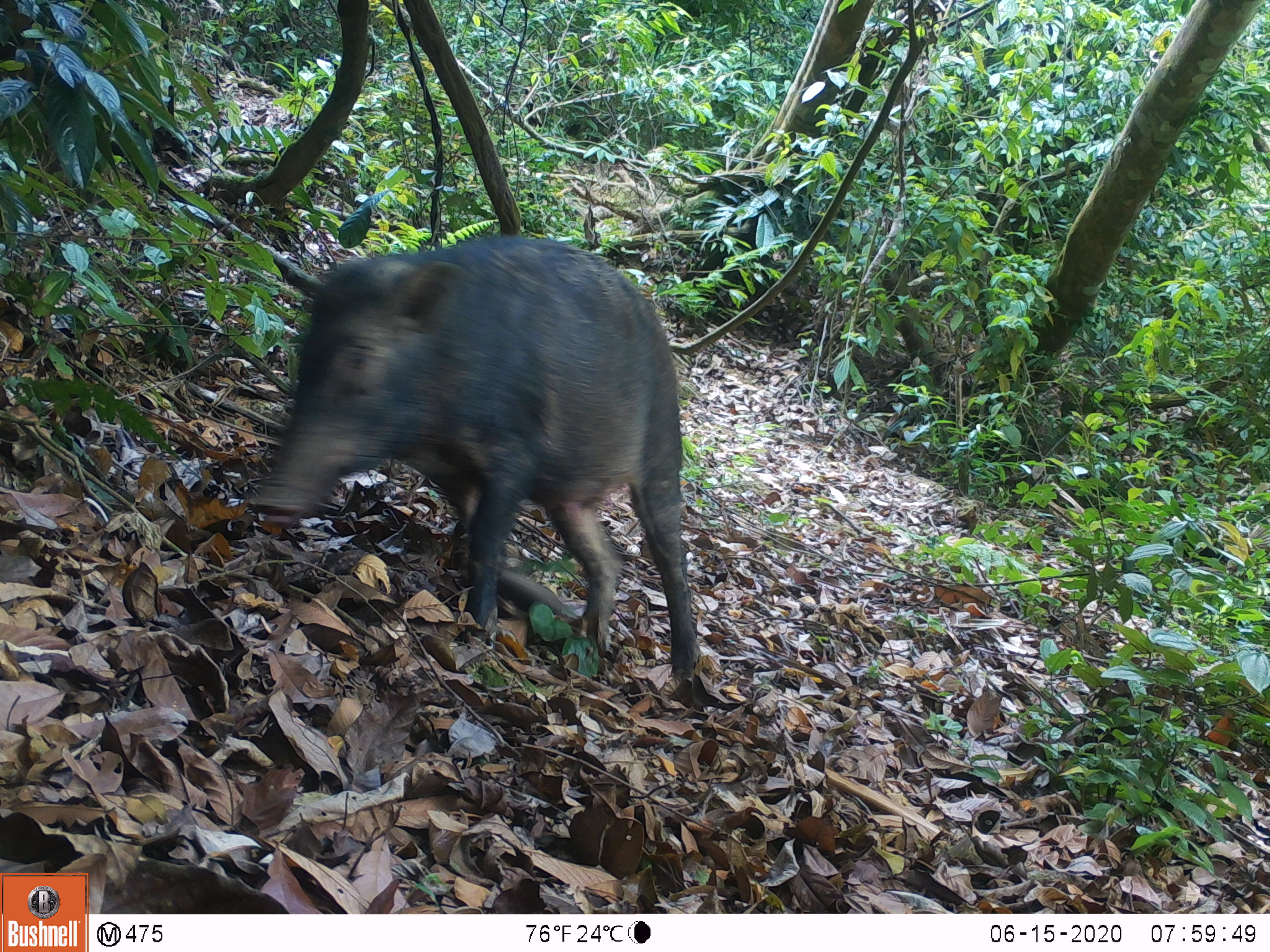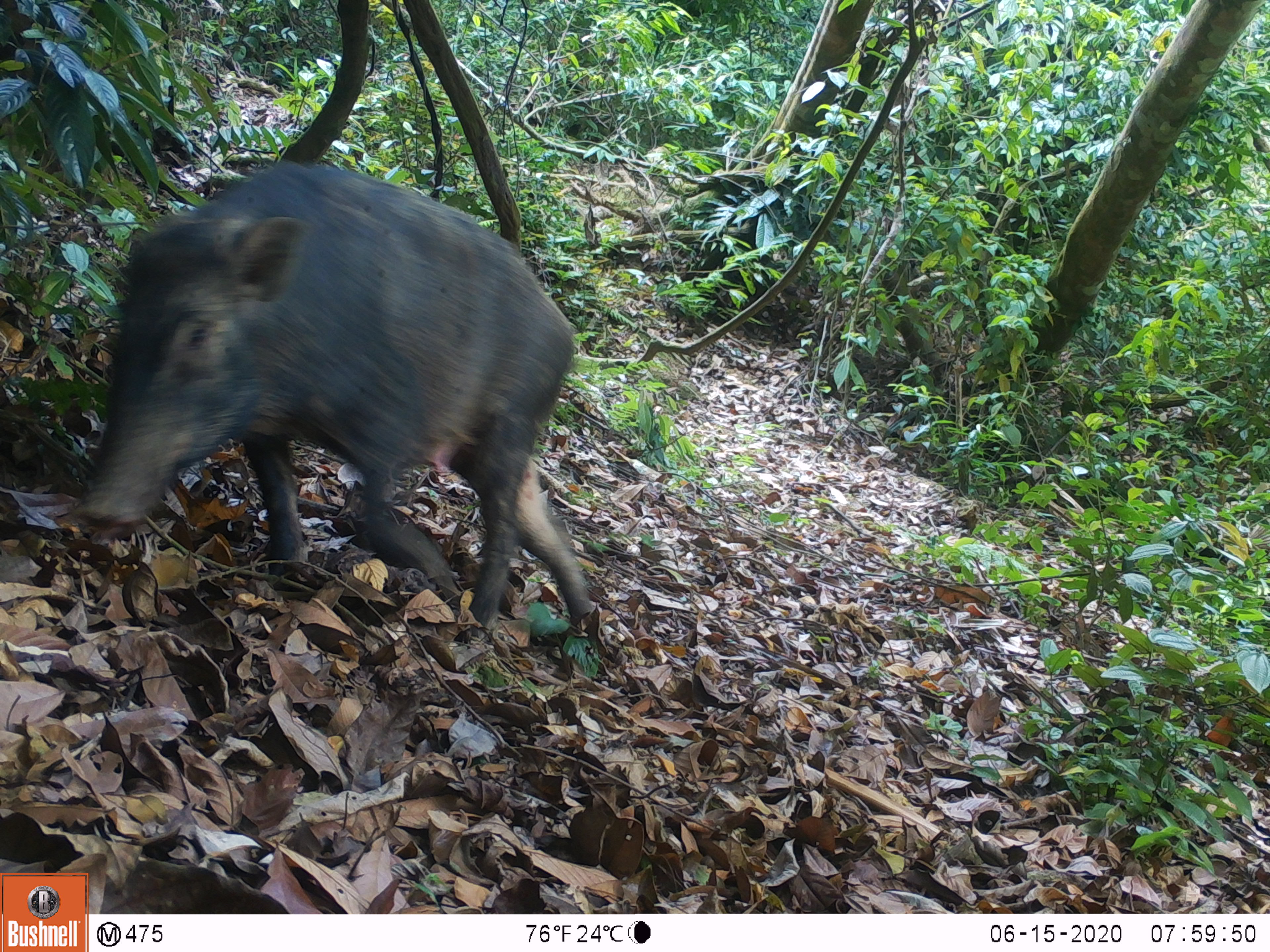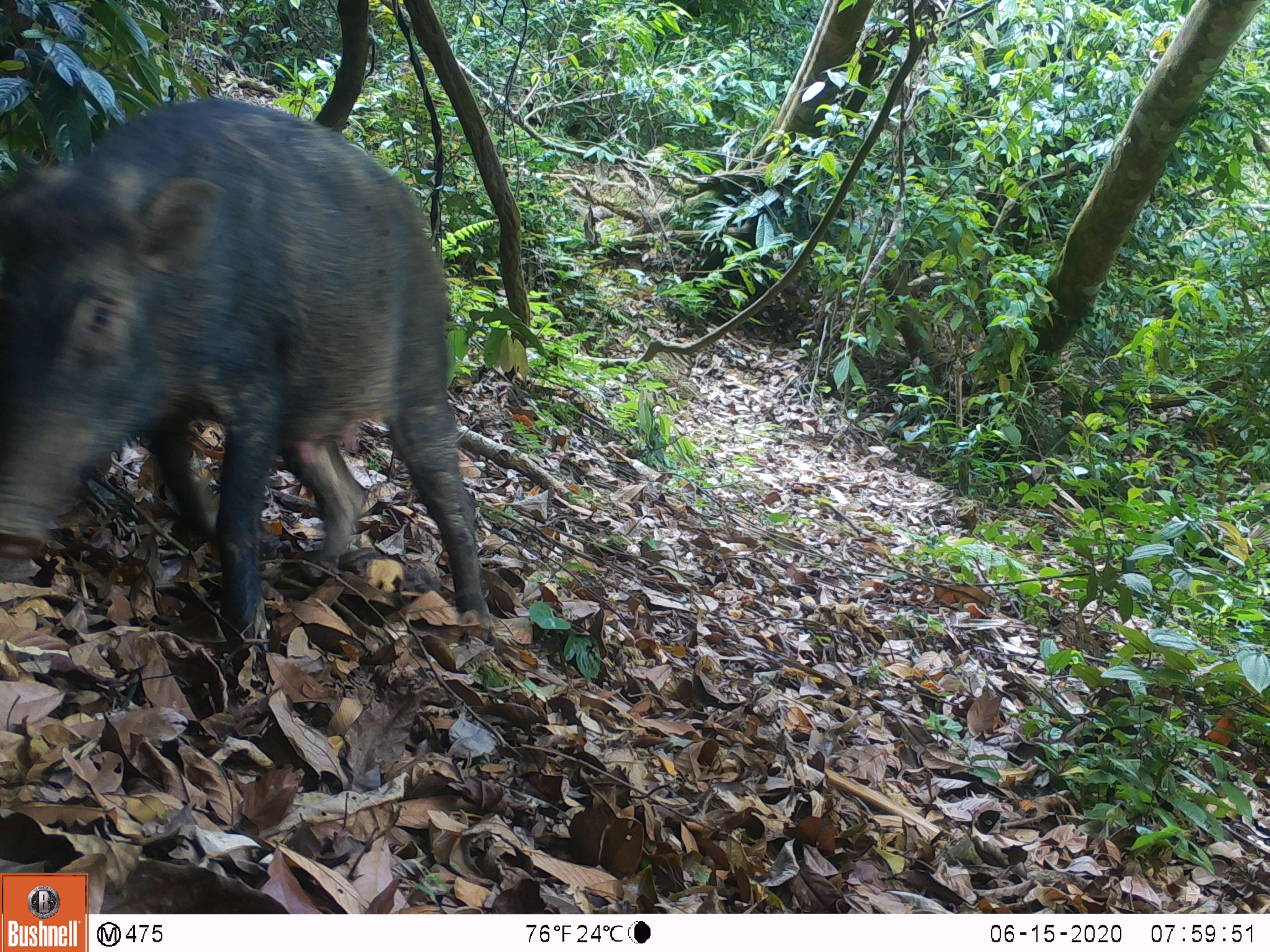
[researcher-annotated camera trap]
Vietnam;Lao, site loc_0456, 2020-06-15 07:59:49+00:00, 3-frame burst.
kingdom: Animalia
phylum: Chordata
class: Mammalia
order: Artiodactyla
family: Suidae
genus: Sus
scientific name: Sus scrofa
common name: eurasian wild pig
Eurasian wild pig (Sus scrofa). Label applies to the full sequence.